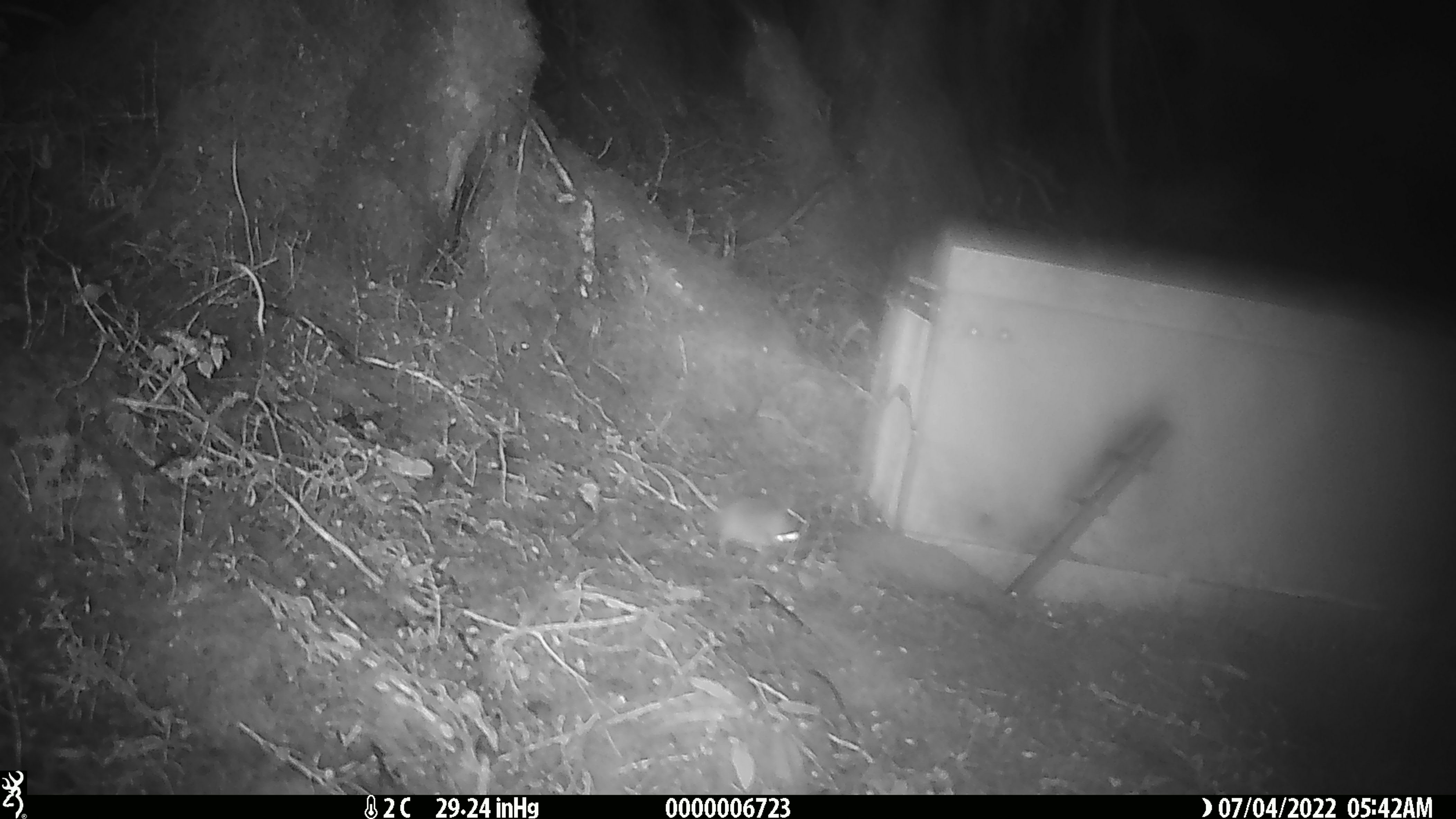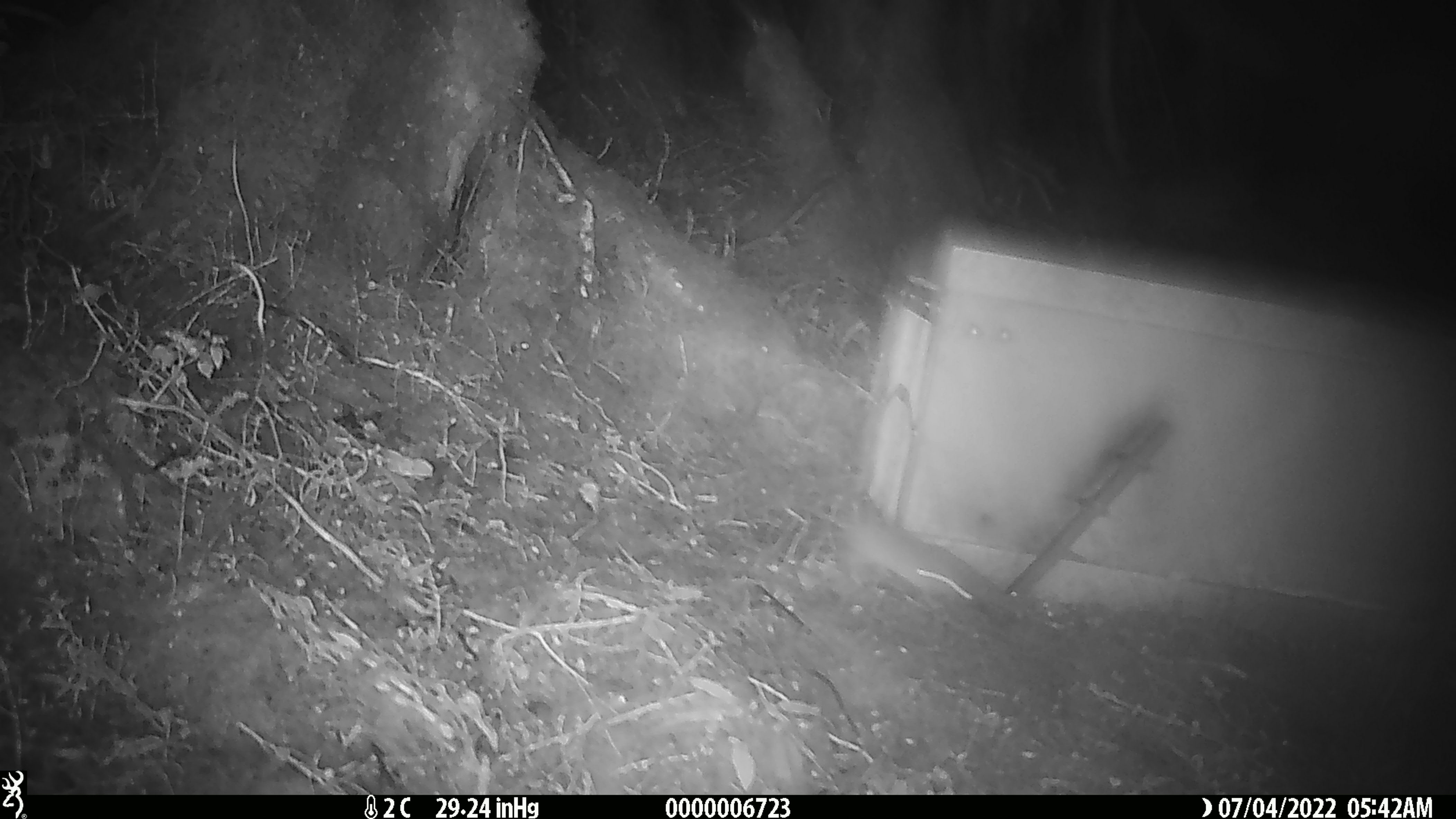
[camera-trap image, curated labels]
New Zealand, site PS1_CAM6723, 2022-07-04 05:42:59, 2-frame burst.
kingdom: Animalia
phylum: Chordata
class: Mammalia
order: Rodentia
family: Muridae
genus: Mus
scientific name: Mus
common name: mouse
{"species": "mouse (Mus)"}